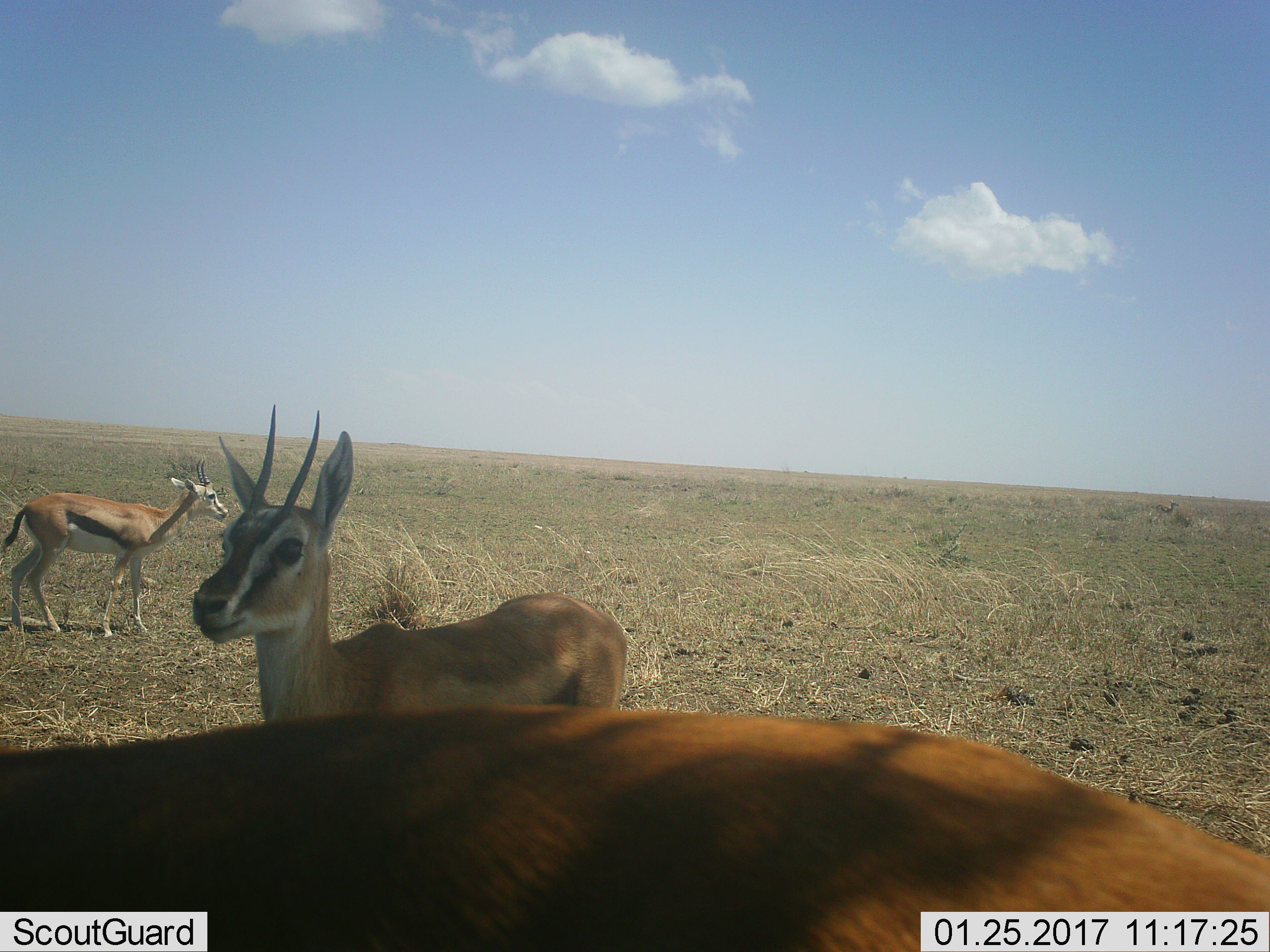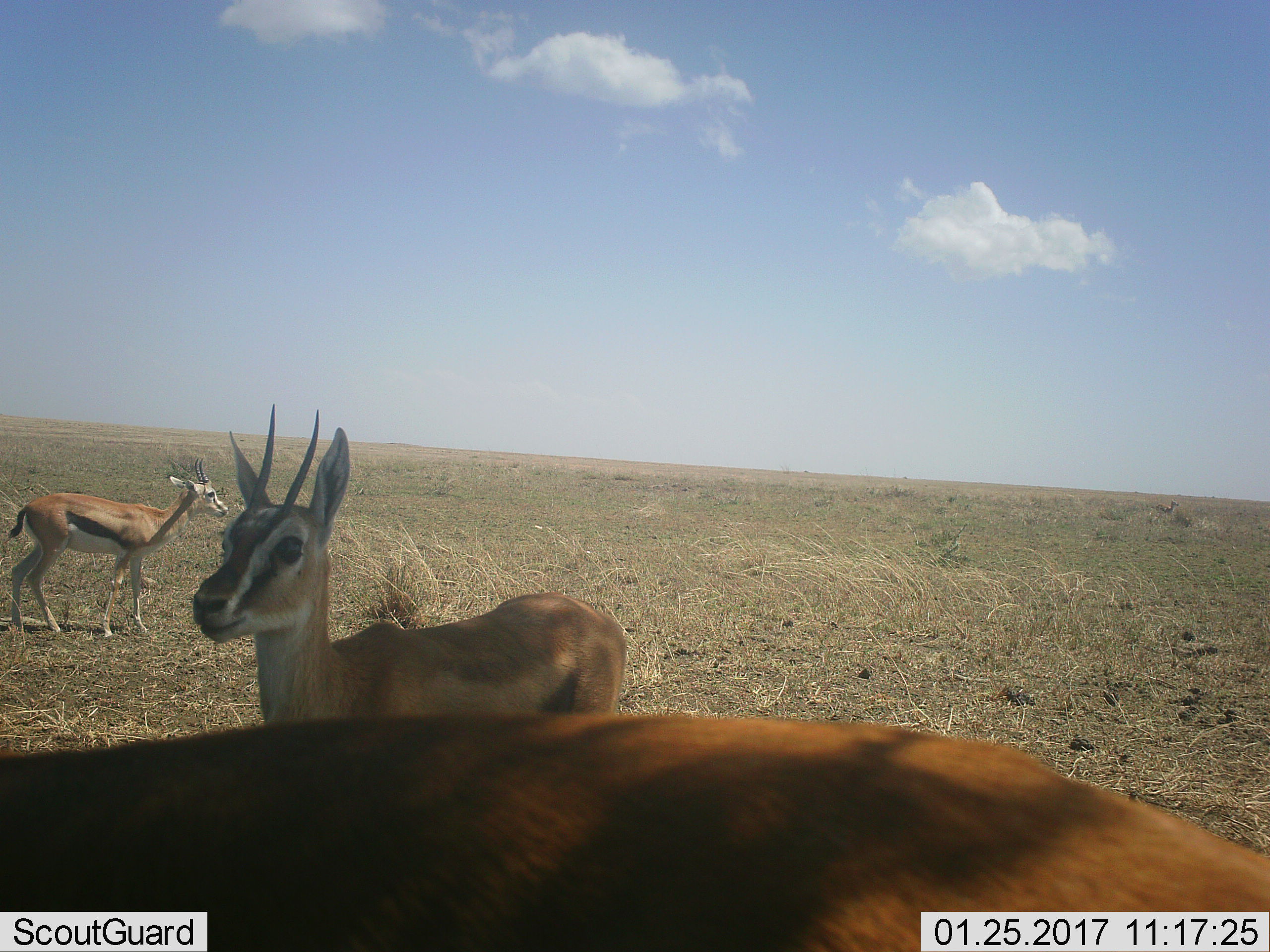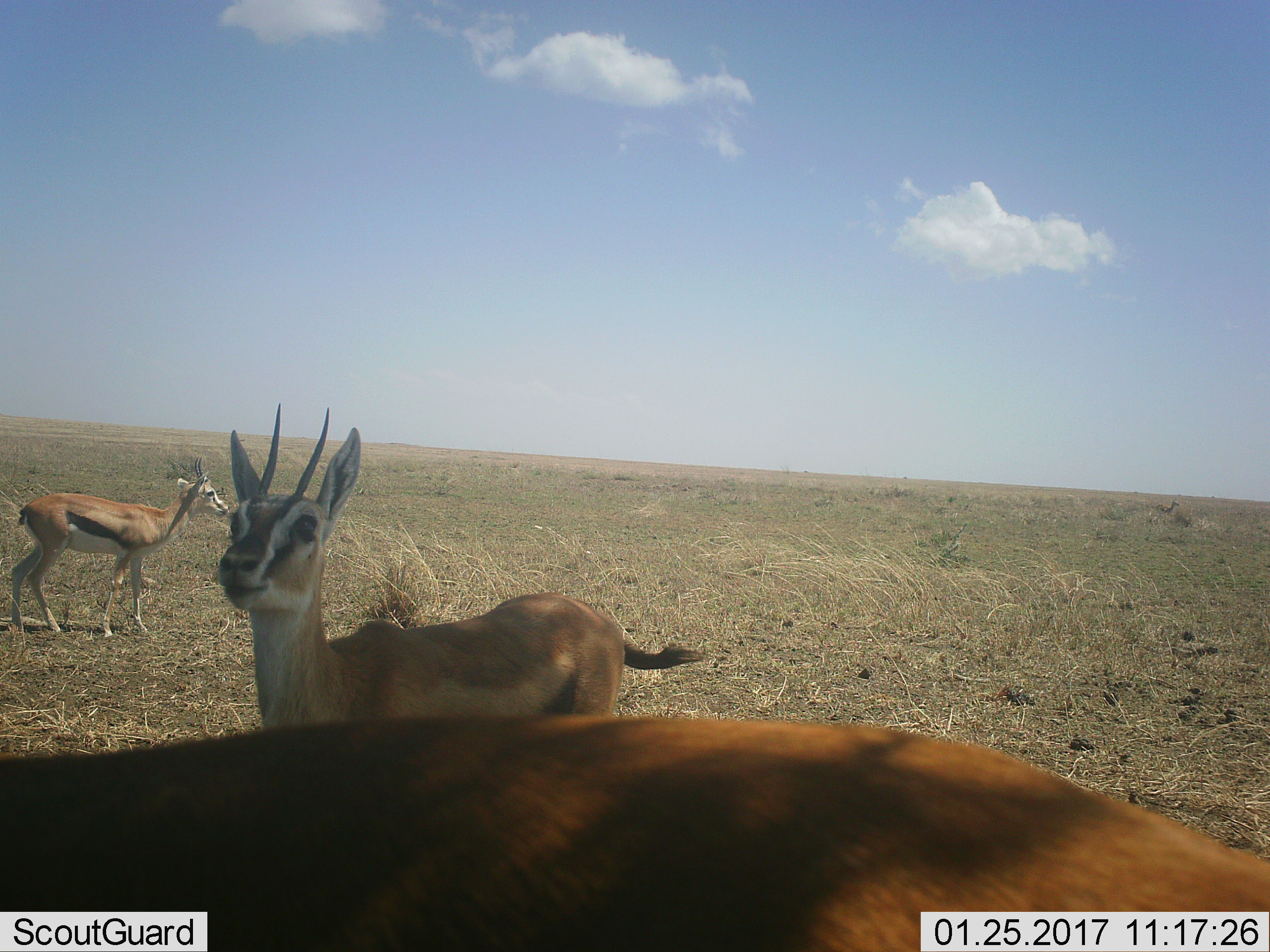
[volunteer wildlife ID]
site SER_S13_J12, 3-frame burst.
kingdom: Animalia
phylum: Chordata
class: Mammalia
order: Artiodactyla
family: Bovidae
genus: Eudorcas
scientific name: Eudorcas thomsonii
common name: thomson's gazelle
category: gazellethomsons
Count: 3.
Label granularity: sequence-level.